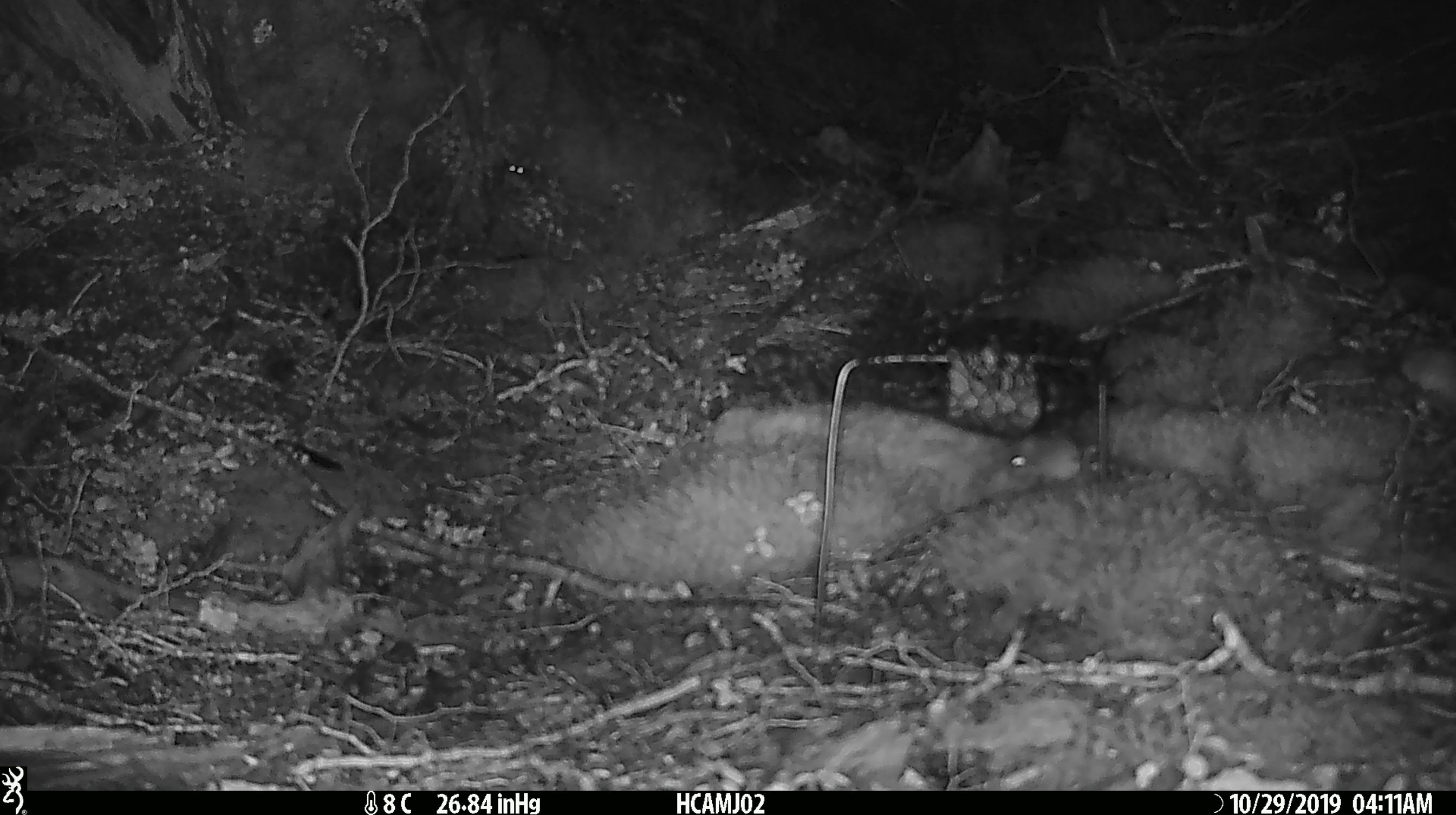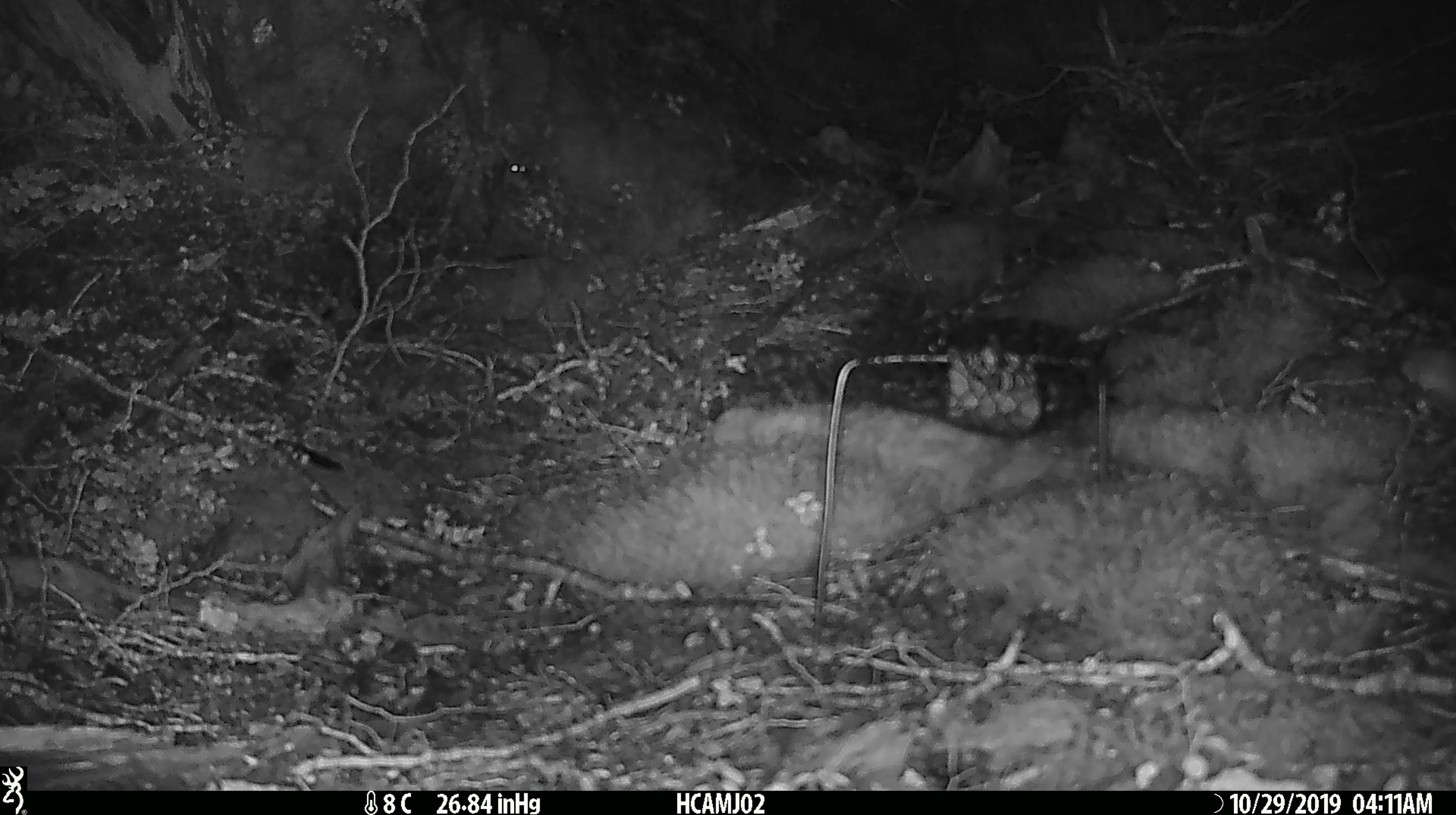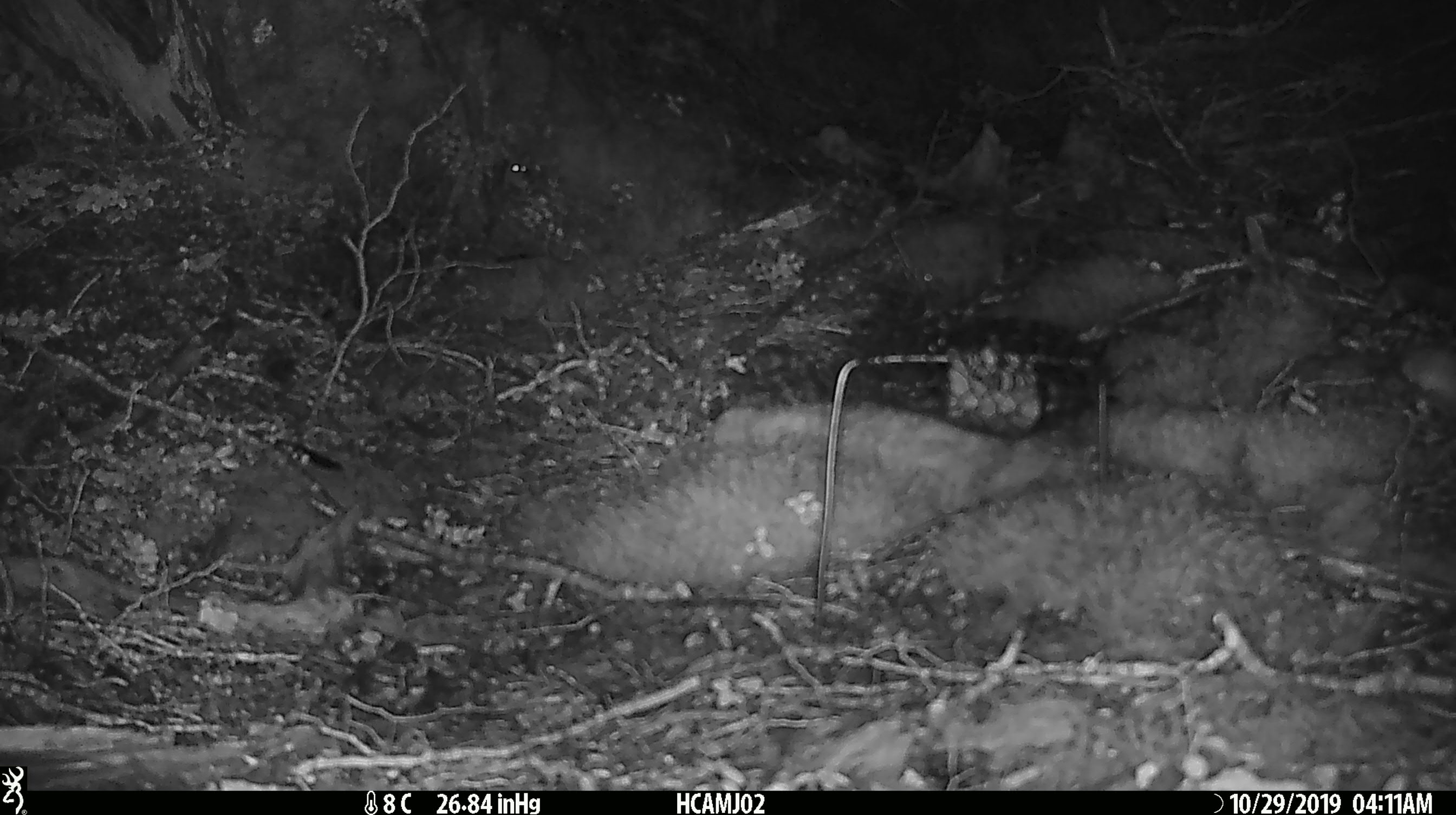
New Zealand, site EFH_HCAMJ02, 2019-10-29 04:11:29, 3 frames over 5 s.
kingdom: Animalia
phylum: Chordata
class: Mammalia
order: Rodentia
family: Muridae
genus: Mus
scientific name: Mus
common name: mouse